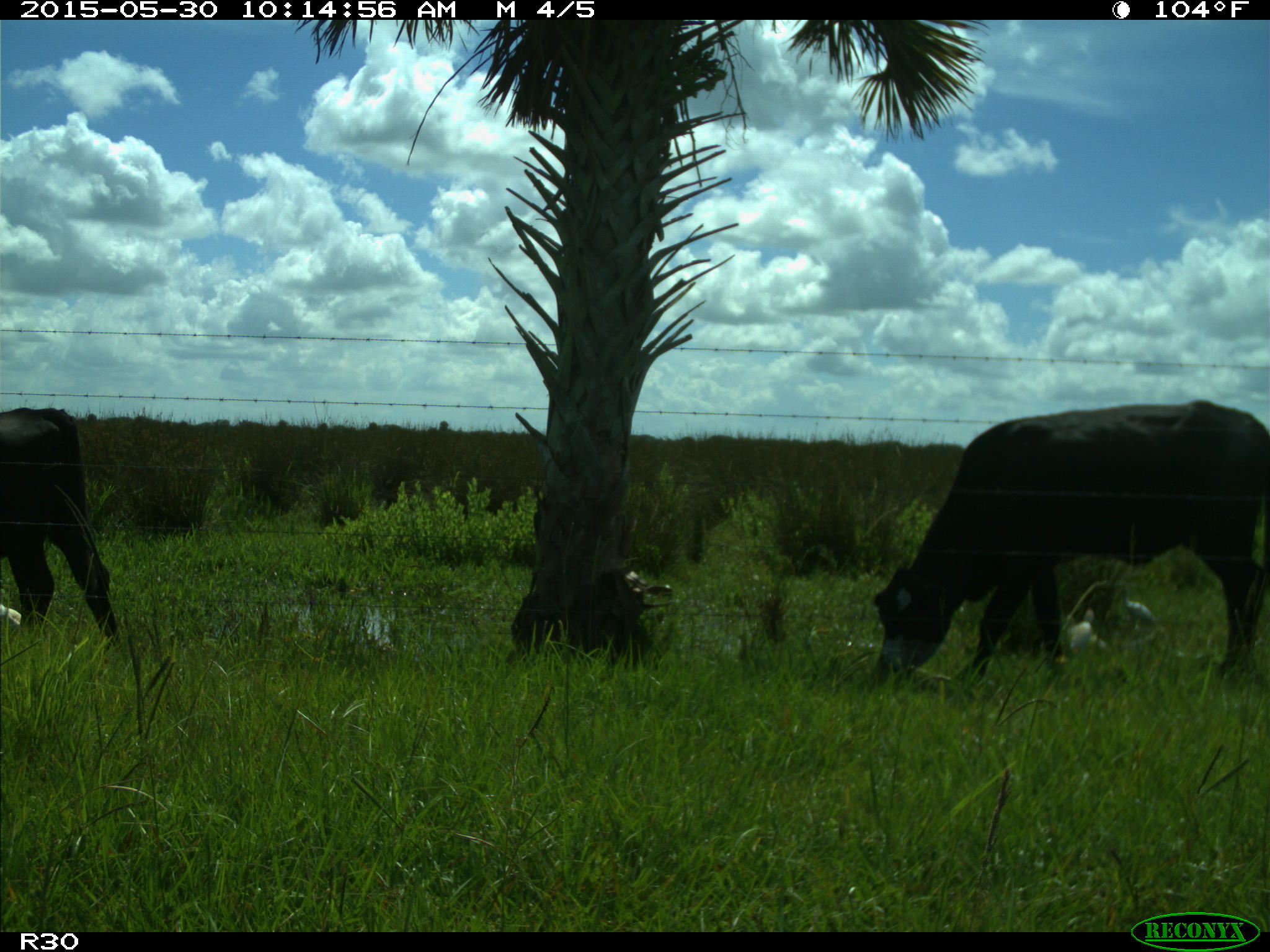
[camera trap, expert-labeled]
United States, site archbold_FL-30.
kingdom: Animalia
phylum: Chordata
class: Mammalia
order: Artiodactyla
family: Bovidae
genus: Bos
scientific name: Bos taurus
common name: domestic cow